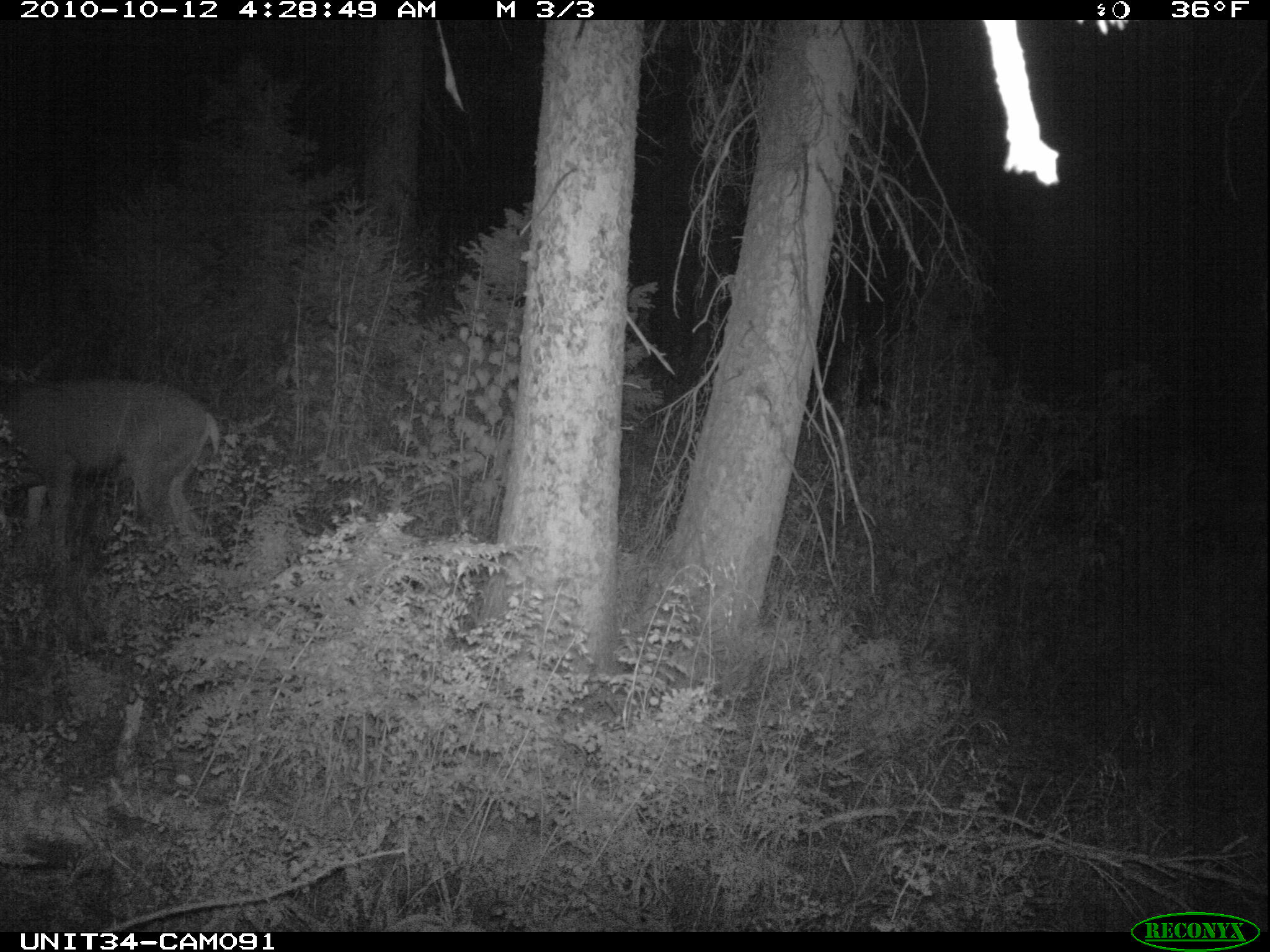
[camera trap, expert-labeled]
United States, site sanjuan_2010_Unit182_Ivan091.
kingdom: Animalia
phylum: Chordata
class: Mammalia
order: Artiodactyla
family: Cervidae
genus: Odocoileus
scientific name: Odocoileus hemionus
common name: mule deer